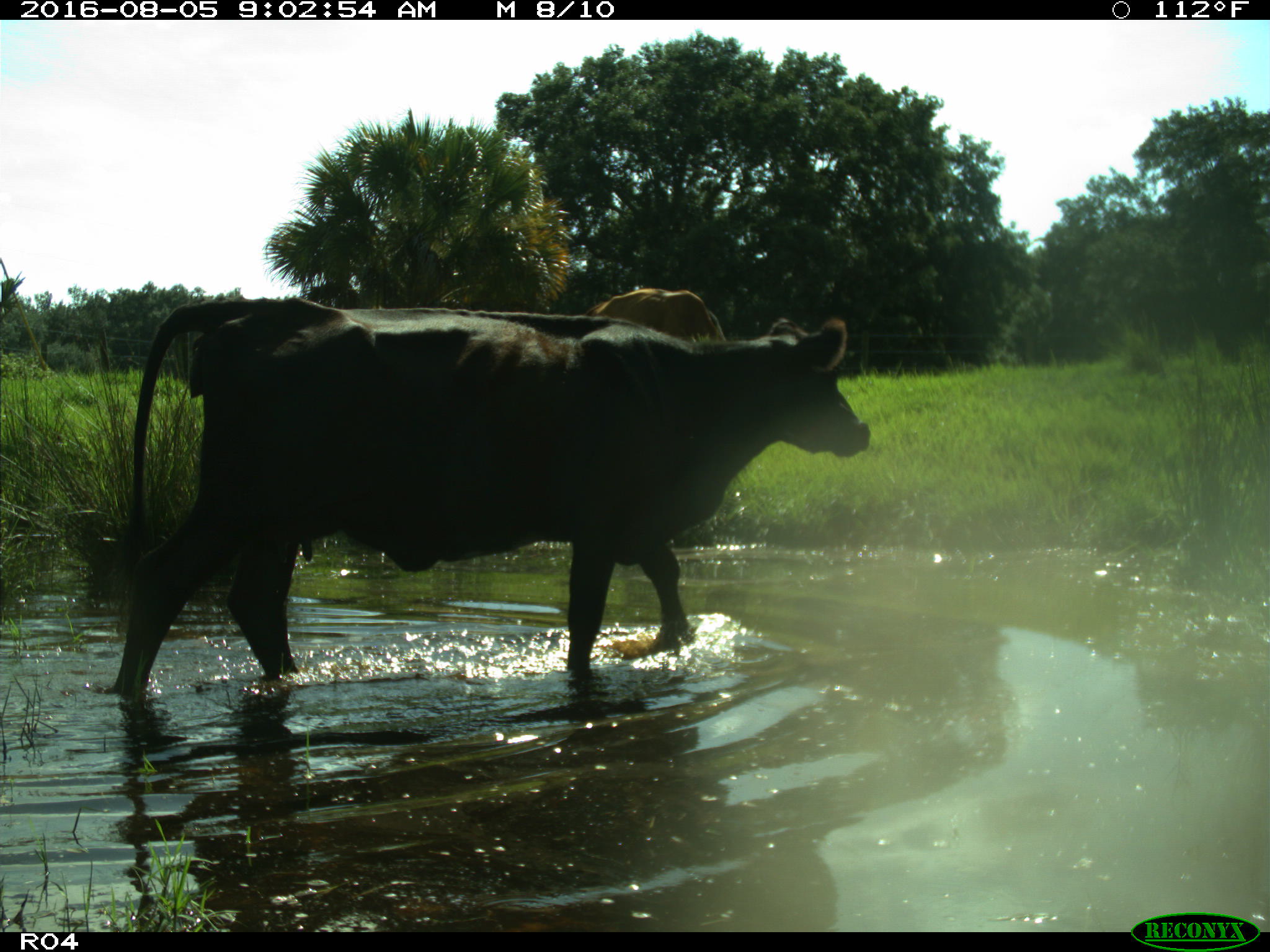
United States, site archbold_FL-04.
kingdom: Animalia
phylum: Chordata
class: Mammalia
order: Artiodactyla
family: Bovidae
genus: Bos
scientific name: Bos taurus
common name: domestic cow